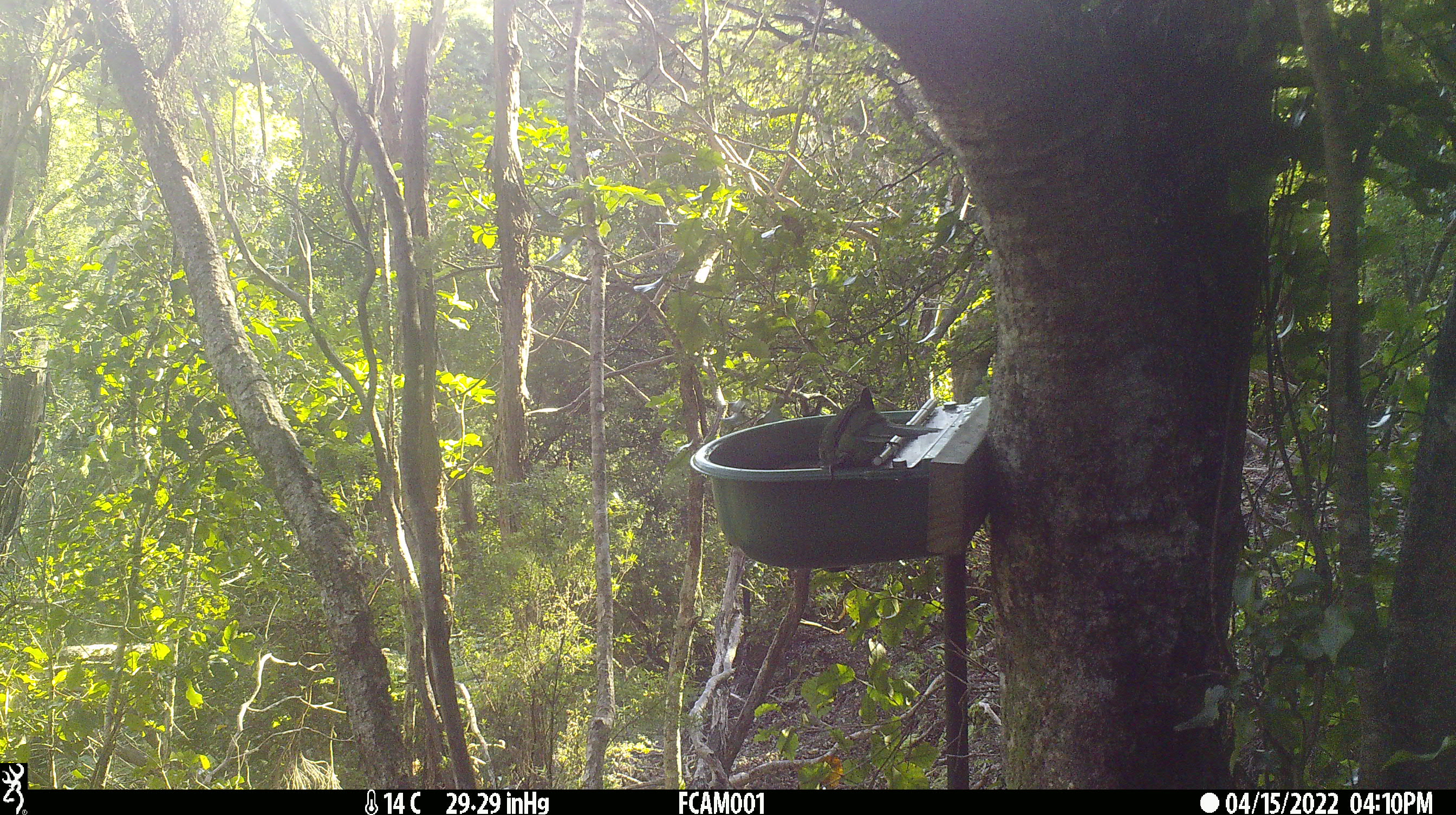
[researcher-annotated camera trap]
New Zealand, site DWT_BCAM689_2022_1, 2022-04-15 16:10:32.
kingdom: Animalia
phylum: Chordata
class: Aves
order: Psittaciformes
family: Psittaculidae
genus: Cyanoramphus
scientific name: Cyanoramphus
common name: parakeet